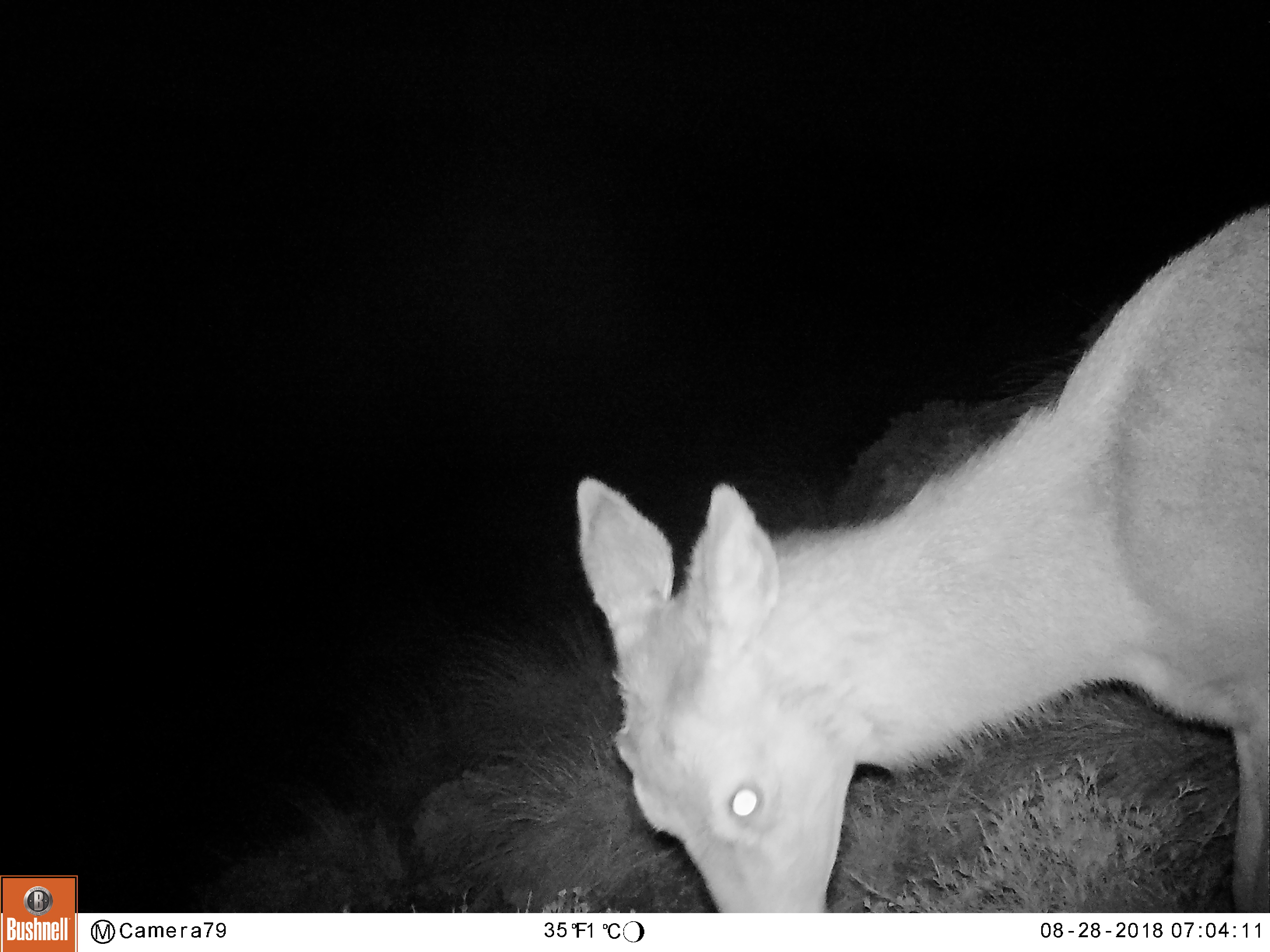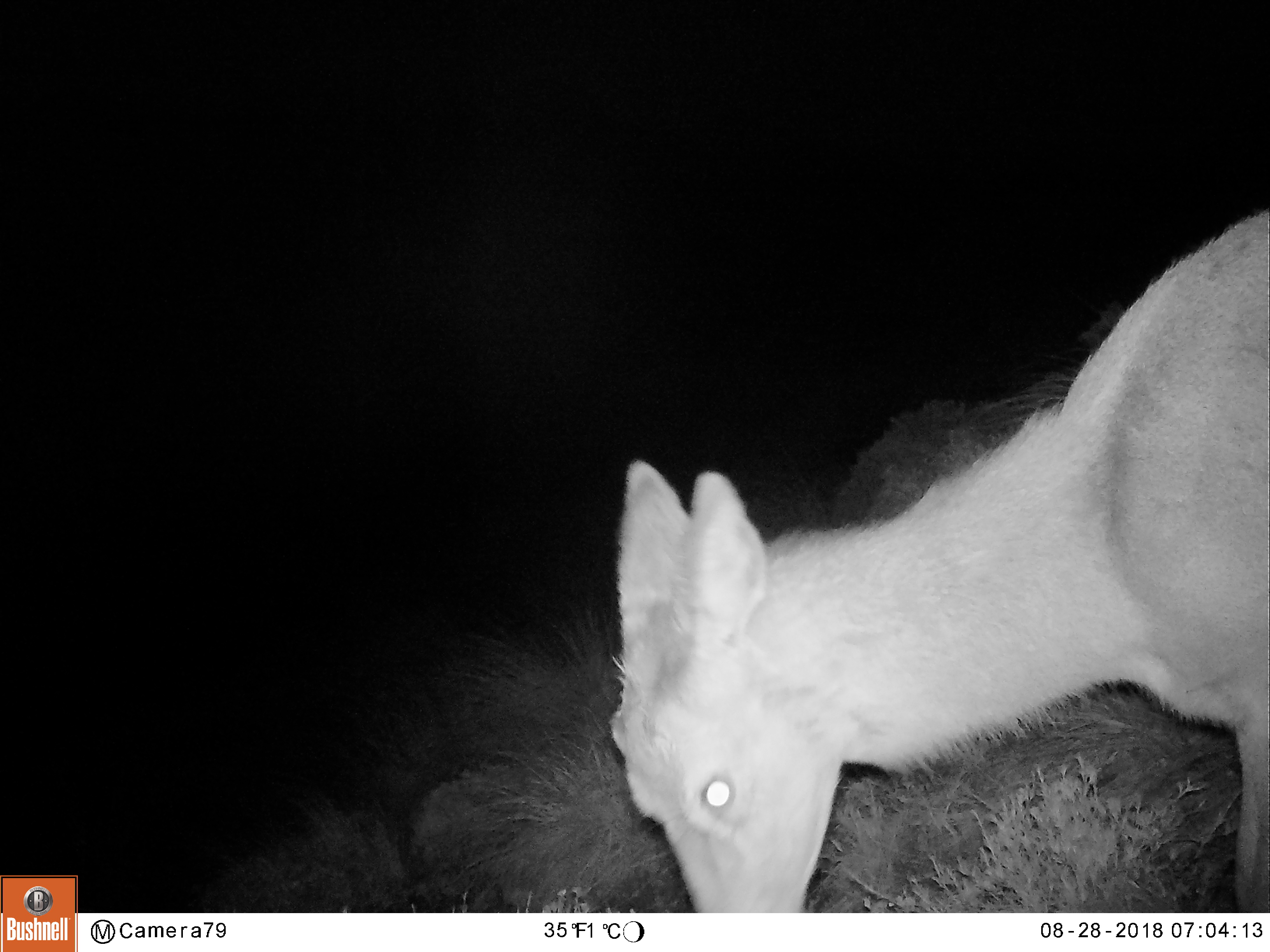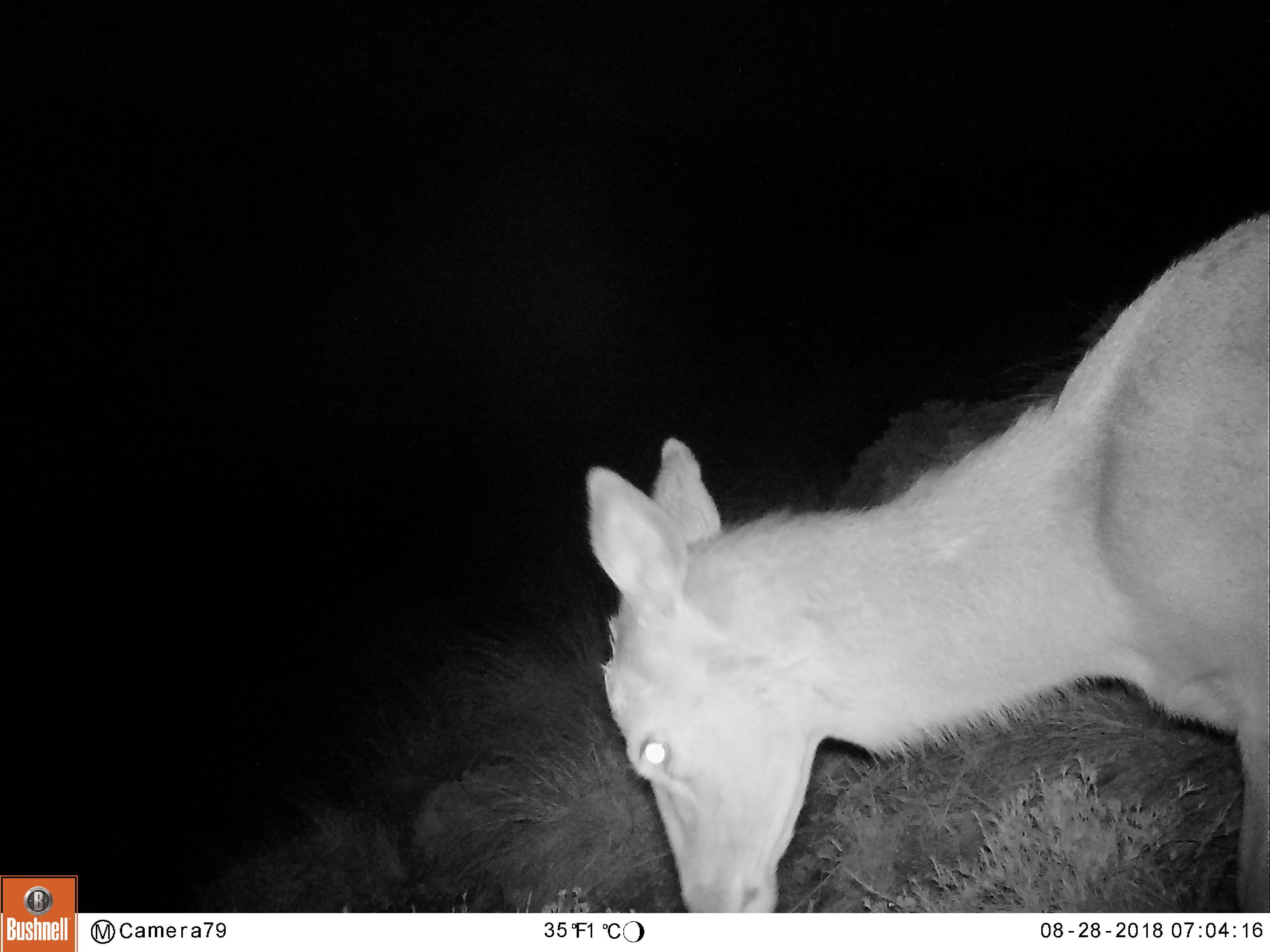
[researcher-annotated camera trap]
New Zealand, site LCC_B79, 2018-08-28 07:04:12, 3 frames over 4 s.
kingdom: Animalia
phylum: Chordata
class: Mammalia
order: Artiodactyla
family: Cervidae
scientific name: Cervidae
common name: deer